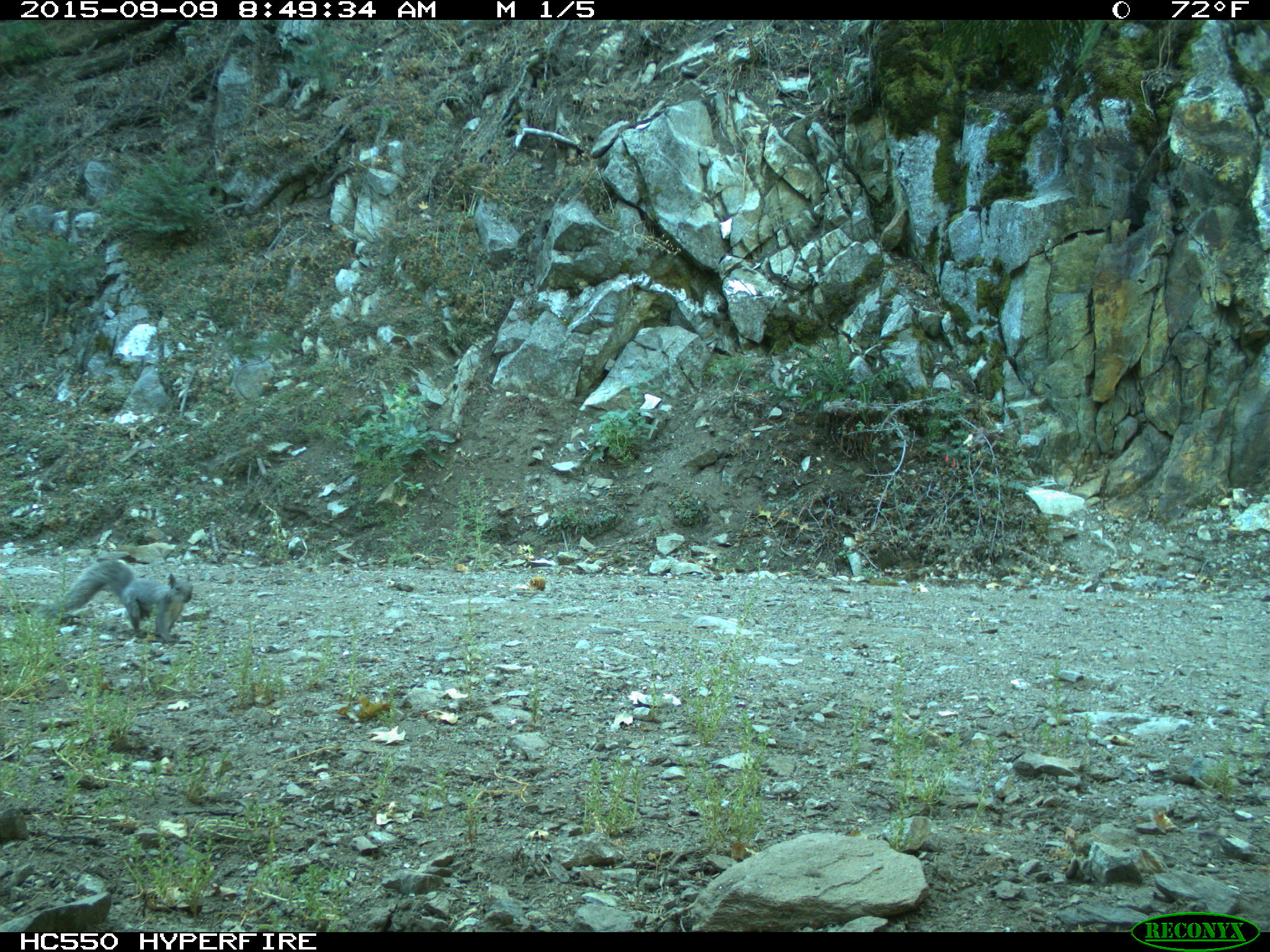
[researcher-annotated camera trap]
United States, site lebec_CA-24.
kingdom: Animalia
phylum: Chordata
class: Mammalia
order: Rodentia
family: Sciuridae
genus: Sciurus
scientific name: Sciurus carolinensis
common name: eastern gray squirrel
Sciurus carolinensis (eastern gray squirrel).